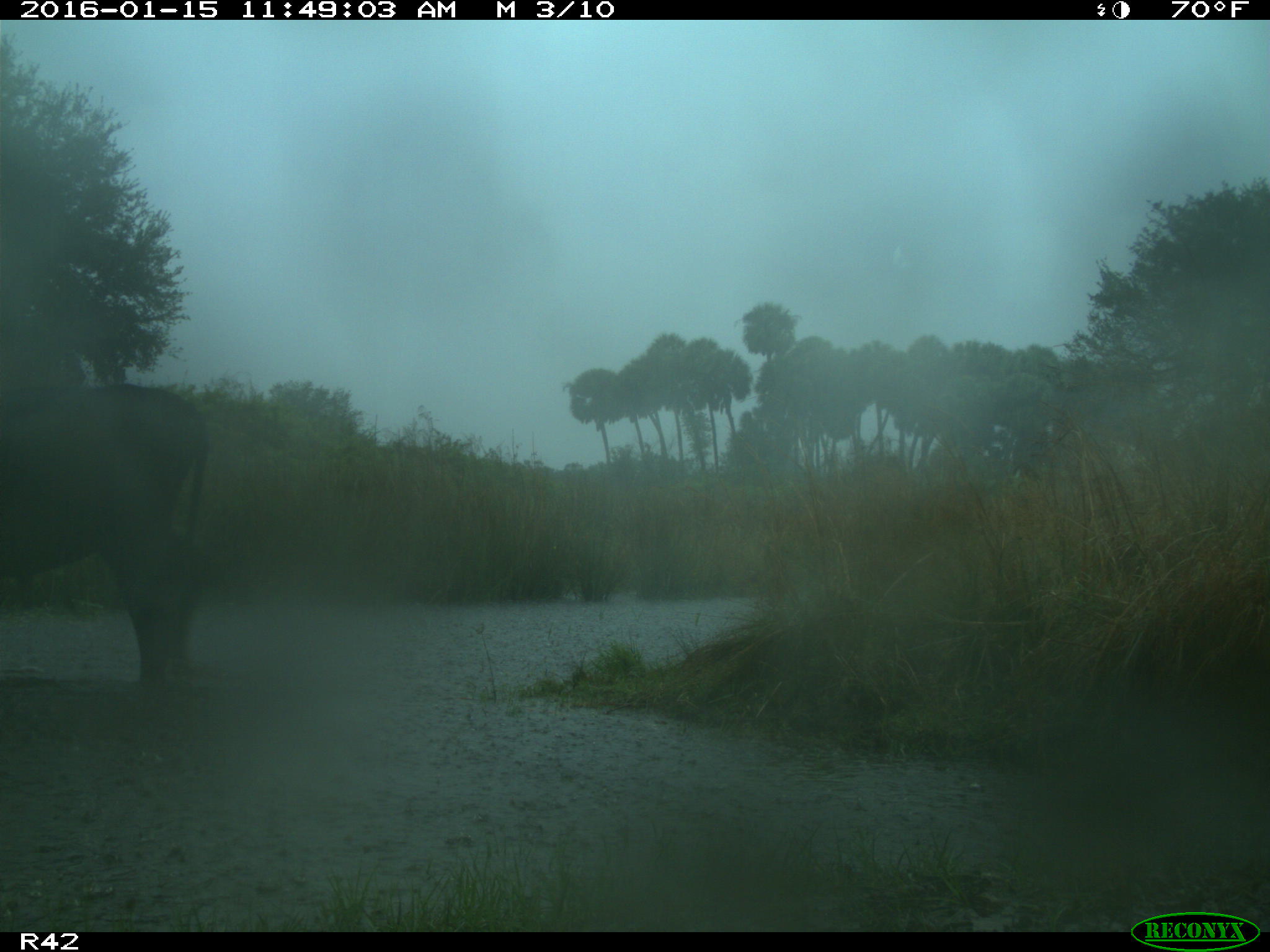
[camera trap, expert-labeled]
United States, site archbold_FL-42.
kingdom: Animalia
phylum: Chordata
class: Mammalia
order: Artiodactyla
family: Bovidae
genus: Bos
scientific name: Bos taurus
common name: domestic cow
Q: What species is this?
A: Bos taurus (domestic cow).